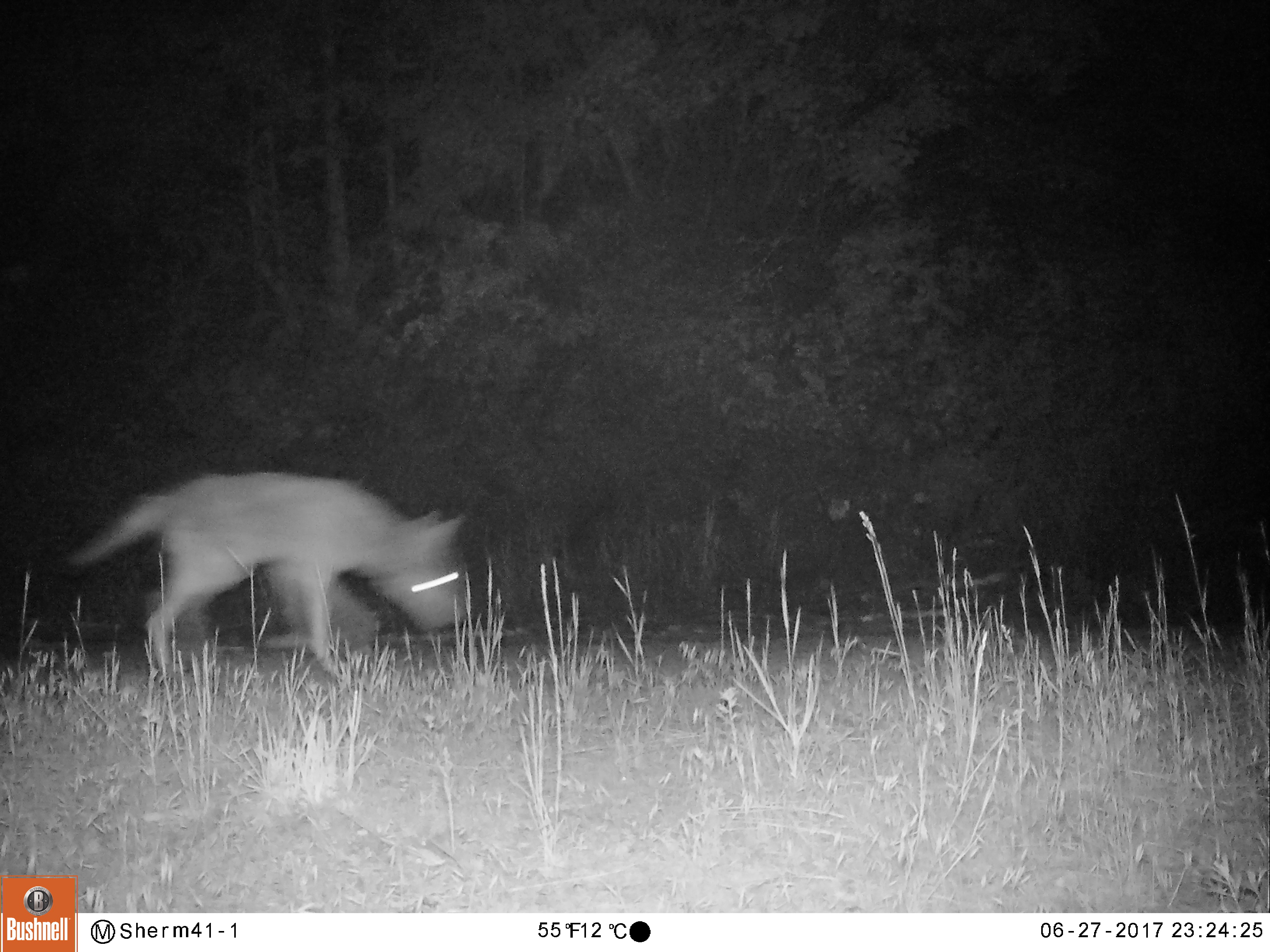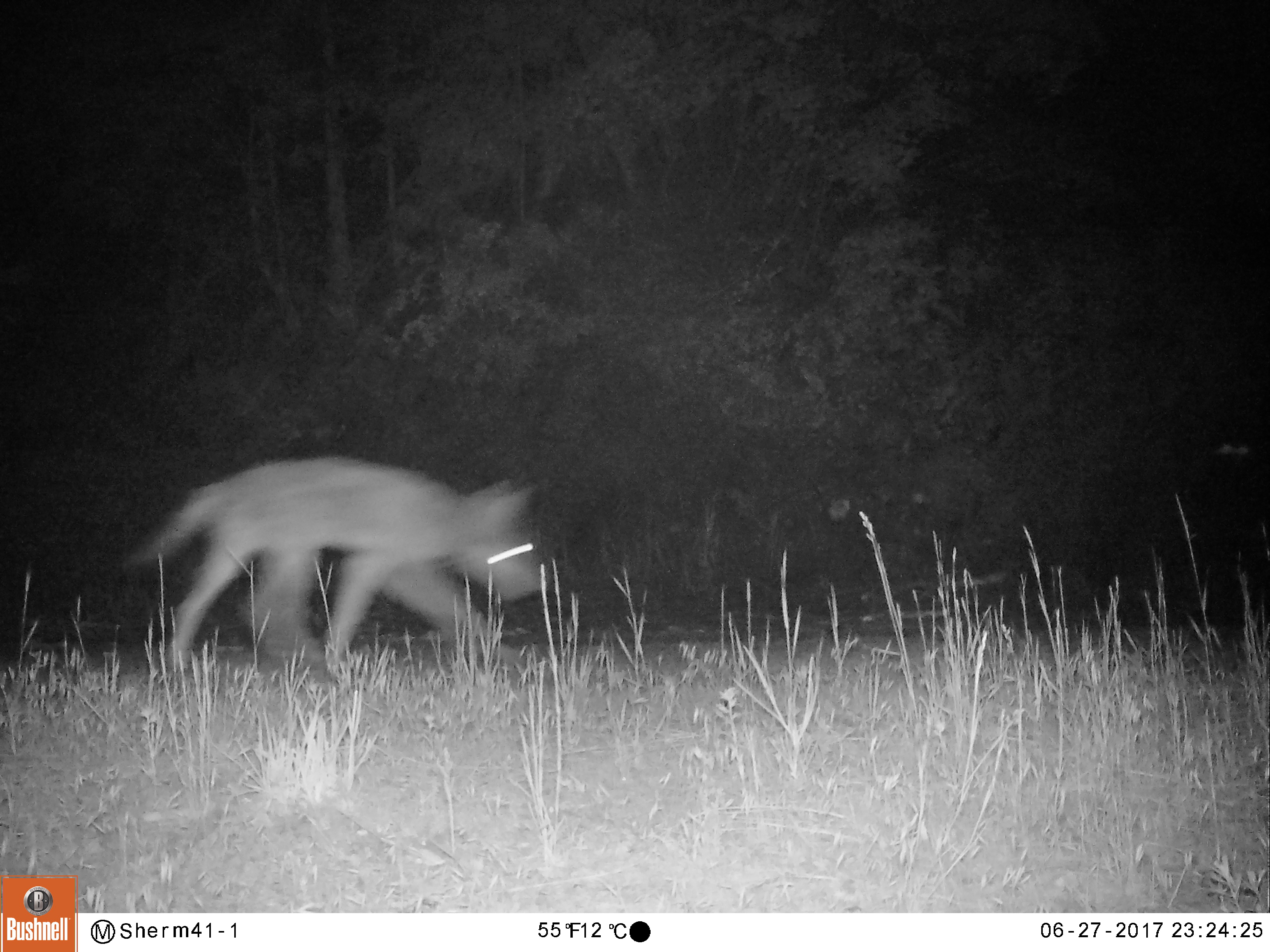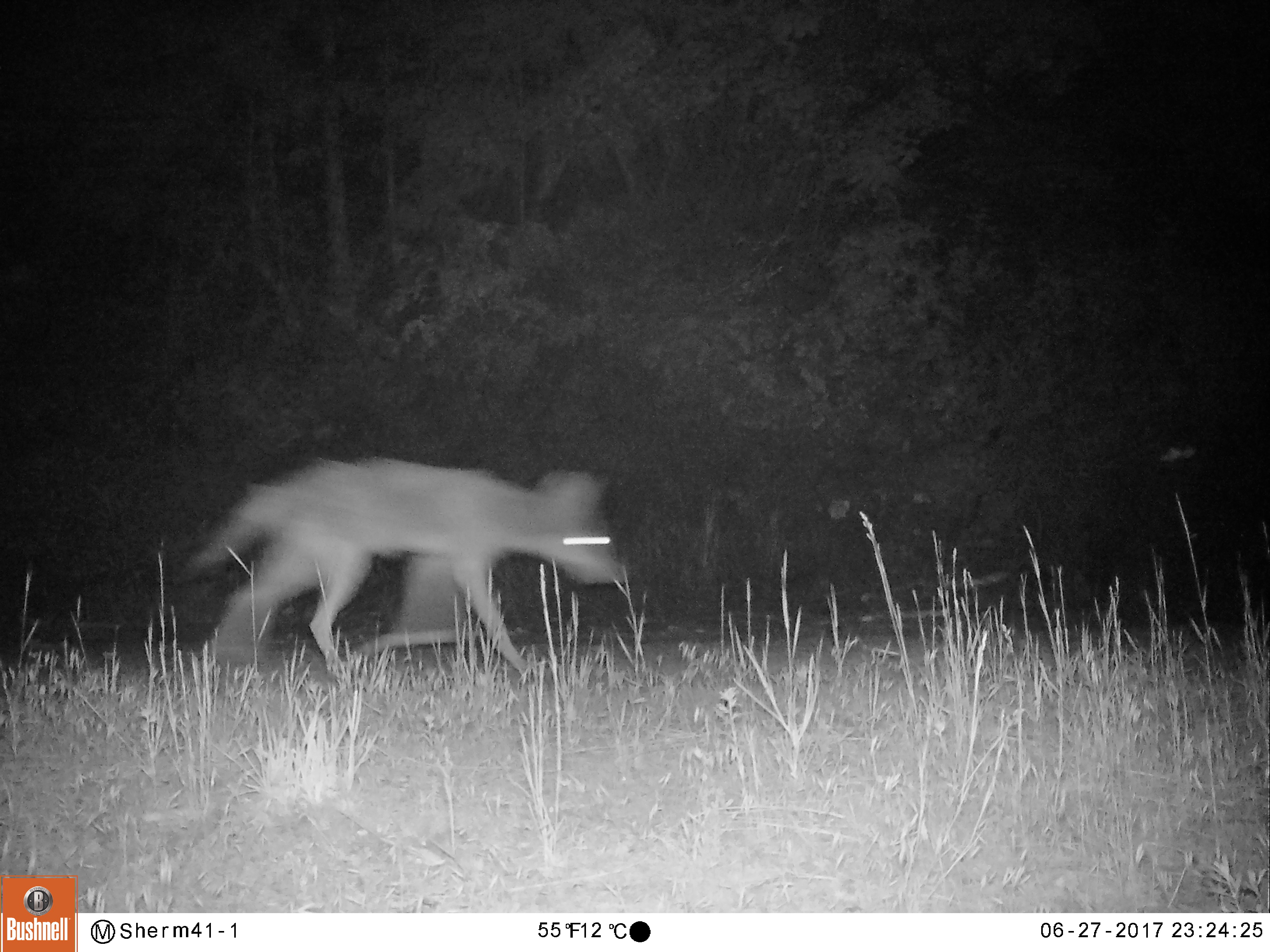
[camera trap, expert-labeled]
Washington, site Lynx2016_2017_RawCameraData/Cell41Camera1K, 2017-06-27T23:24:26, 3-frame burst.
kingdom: Animalia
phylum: Chordata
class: Mammalia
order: Carnivora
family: Canidae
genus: Canis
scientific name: Canis latrans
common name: coyote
Canis latrans (coyote). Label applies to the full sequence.